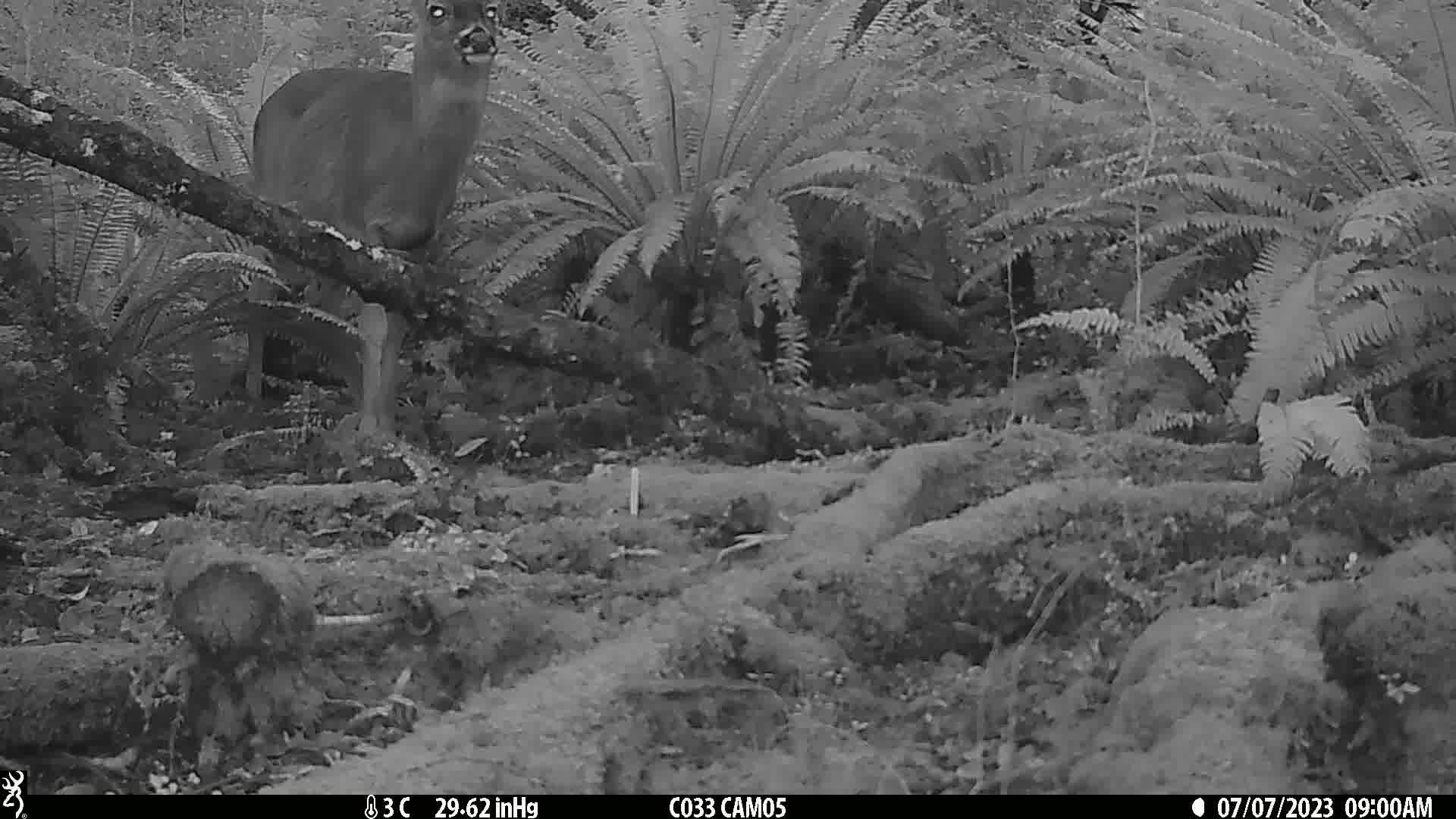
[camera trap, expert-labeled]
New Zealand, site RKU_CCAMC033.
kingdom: Animalia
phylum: Chordata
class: Mammalia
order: Artiodactyla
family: Cervidae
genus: Odocoileus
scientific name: Odocoileus virginianus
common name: white-tailed deer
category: white tailed deer